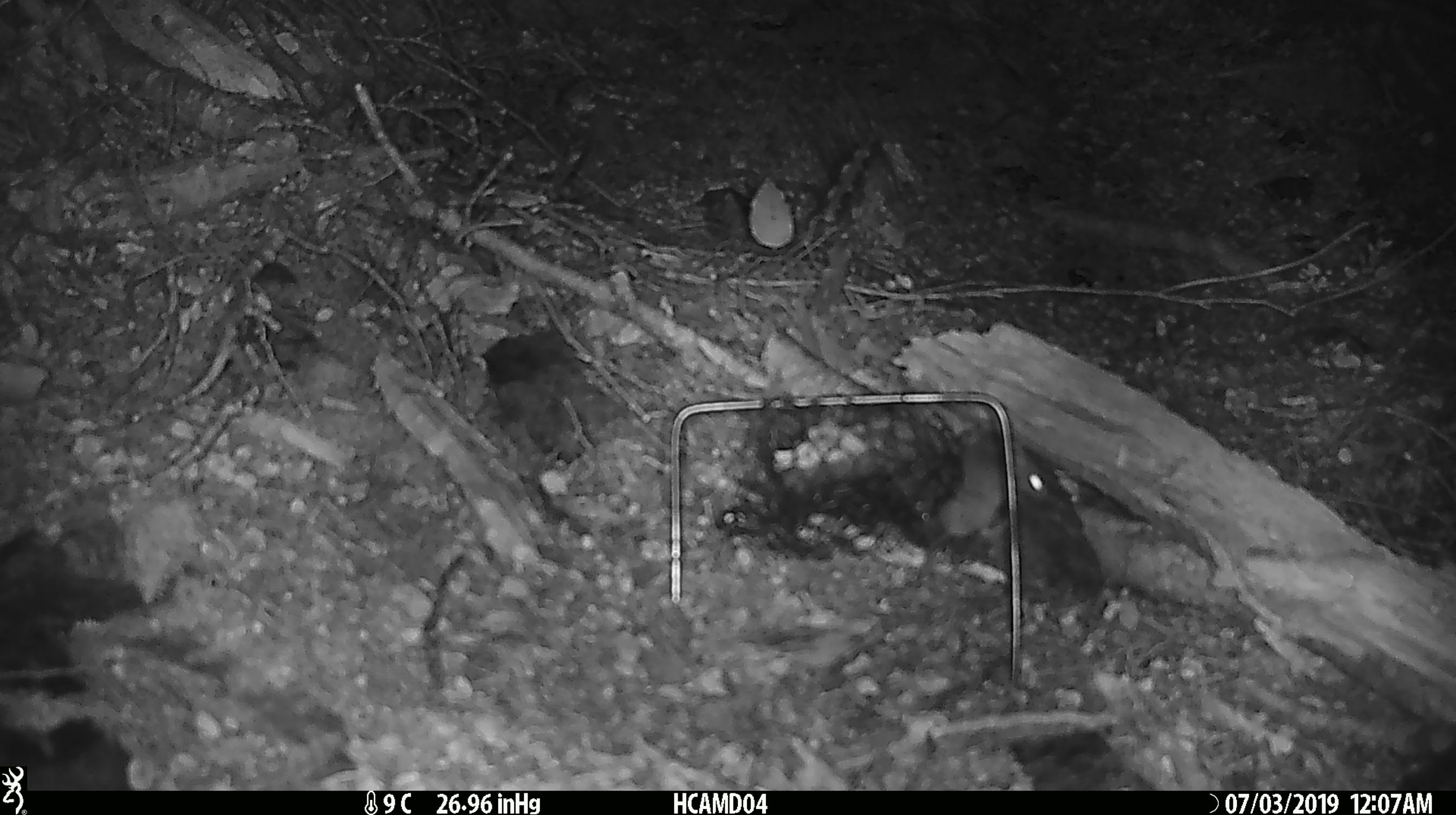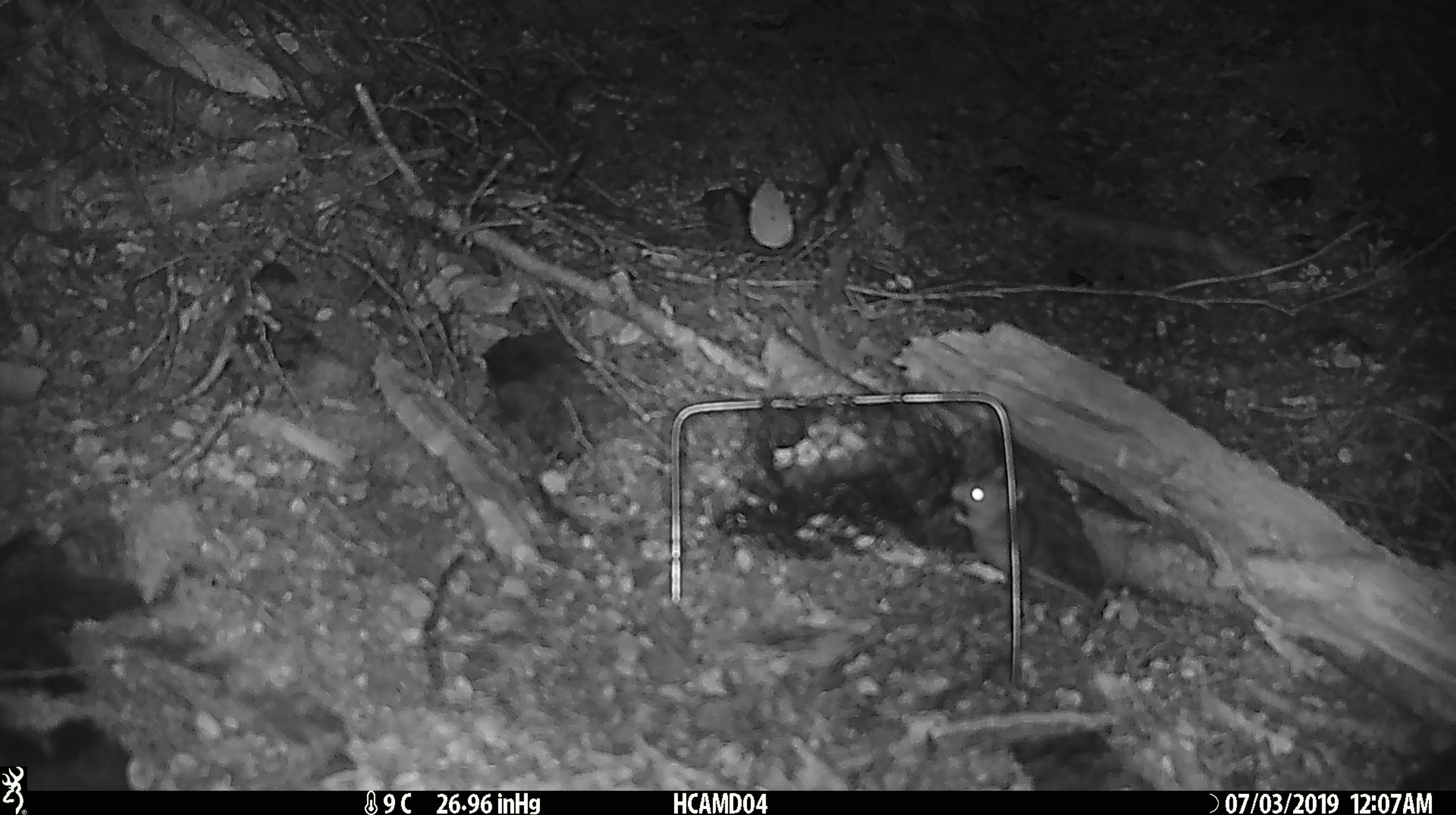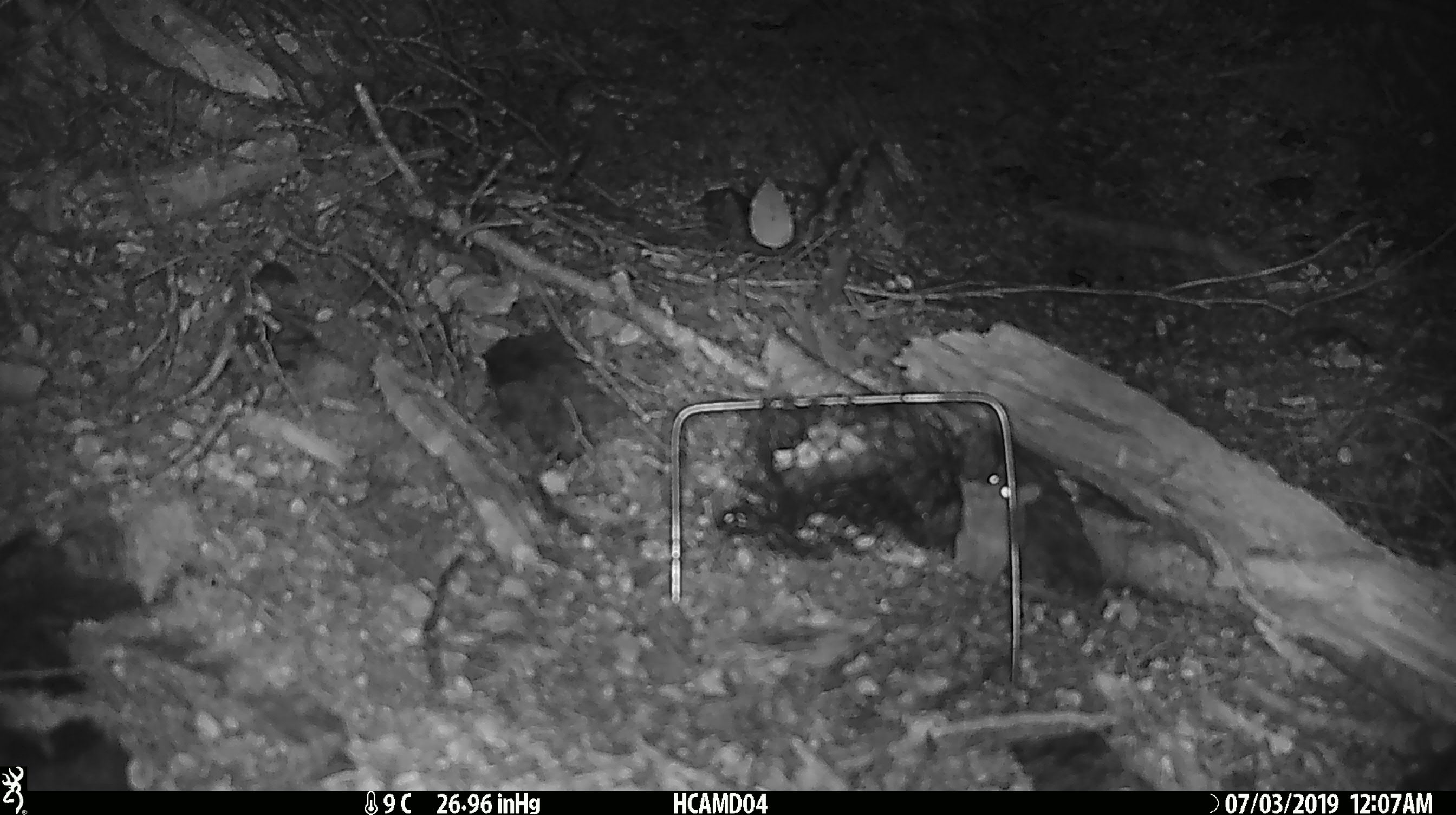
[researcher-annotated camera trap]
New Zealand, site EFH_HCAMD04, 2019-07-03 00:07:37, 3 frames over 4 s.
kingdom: Animalia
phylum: Chordata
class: Mammalia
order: Rodentia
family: Muridae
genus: Mus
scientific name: Mus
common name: mouse